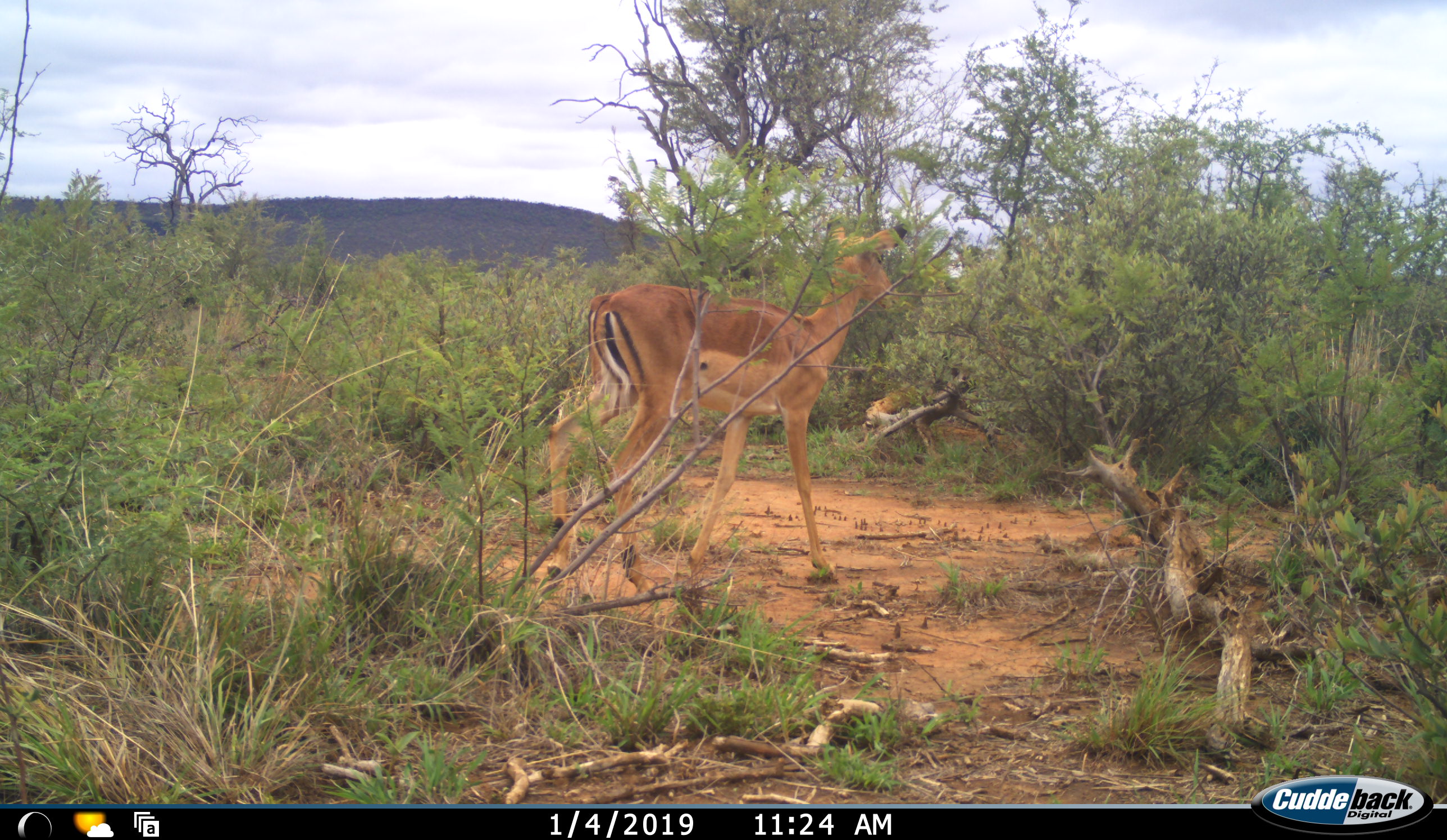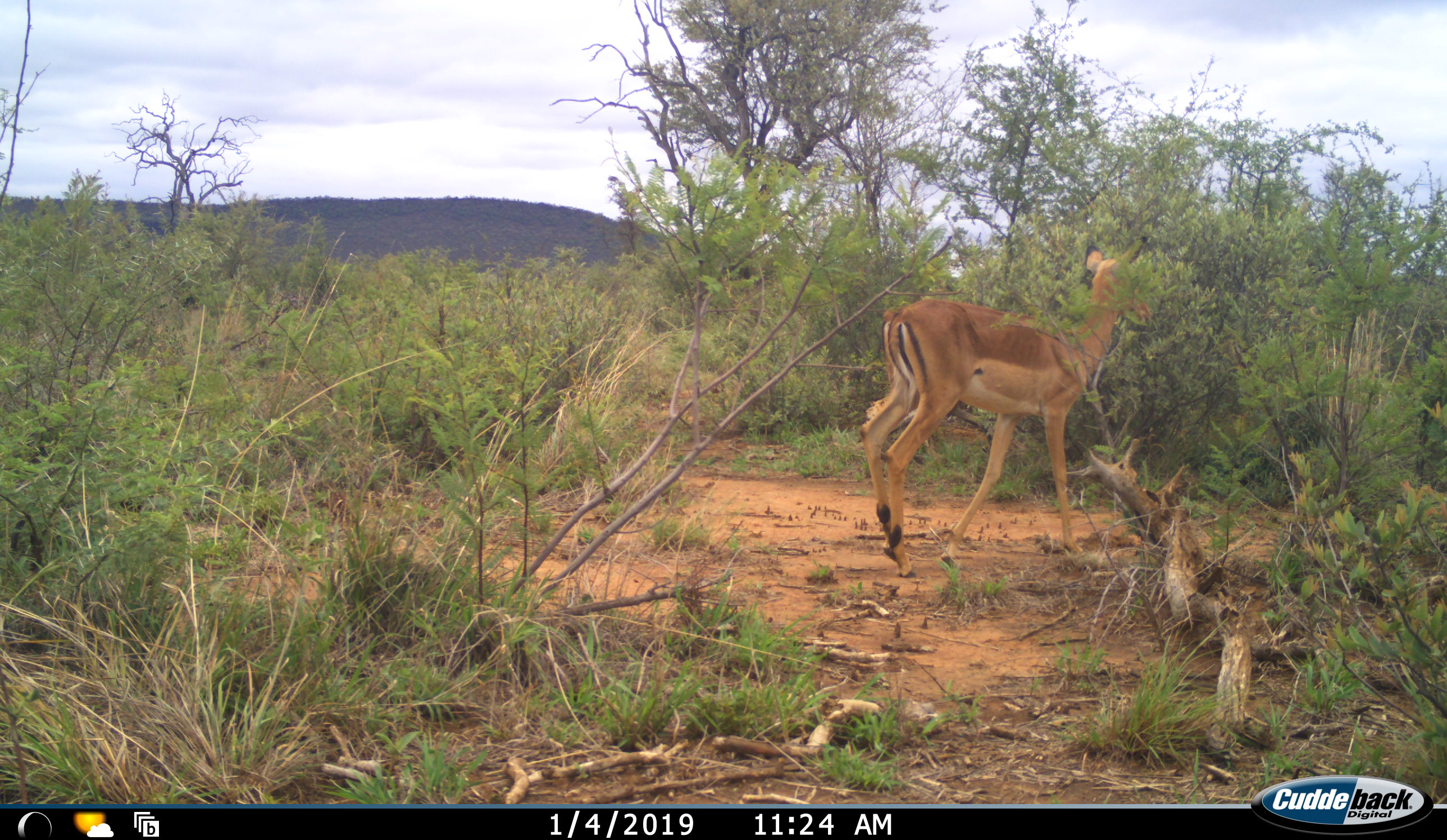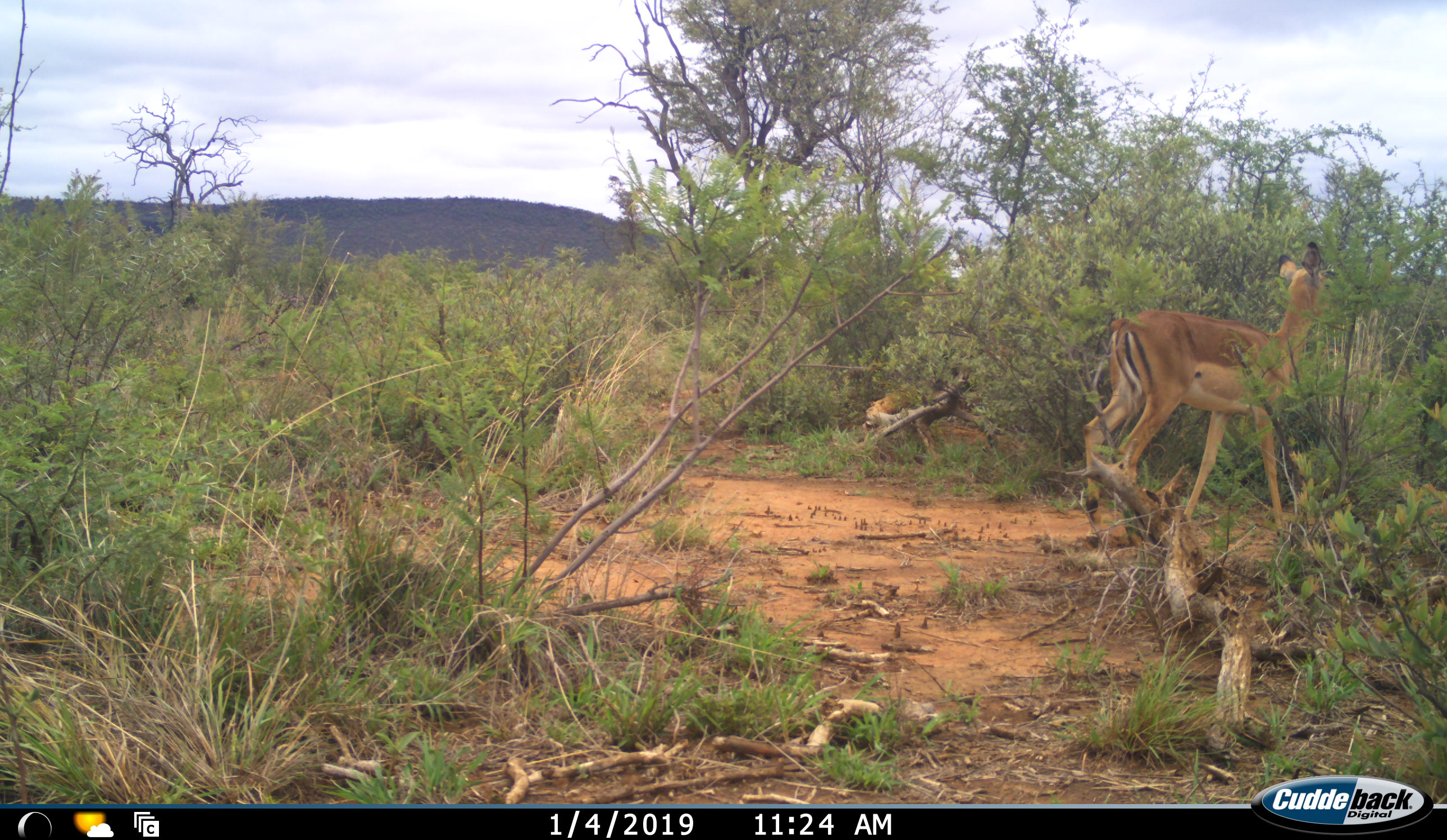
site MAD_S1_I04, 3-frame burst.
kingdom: Animalia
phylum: Chordata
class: Mammalia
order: Artiodactyla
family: Bovidae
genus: Aepyceros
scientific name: Aepyceros melampus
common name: impala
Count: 1.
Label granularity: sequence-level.